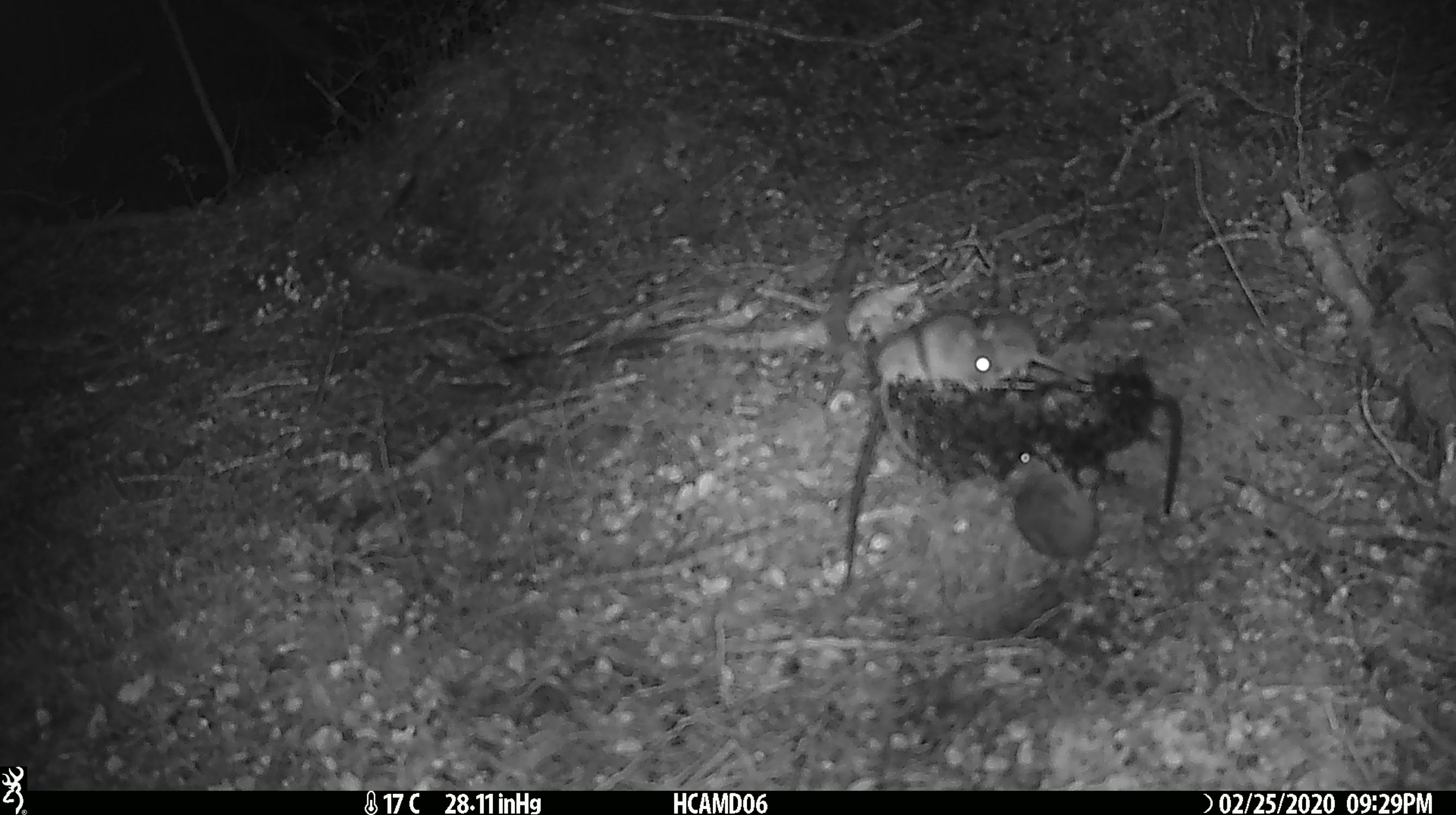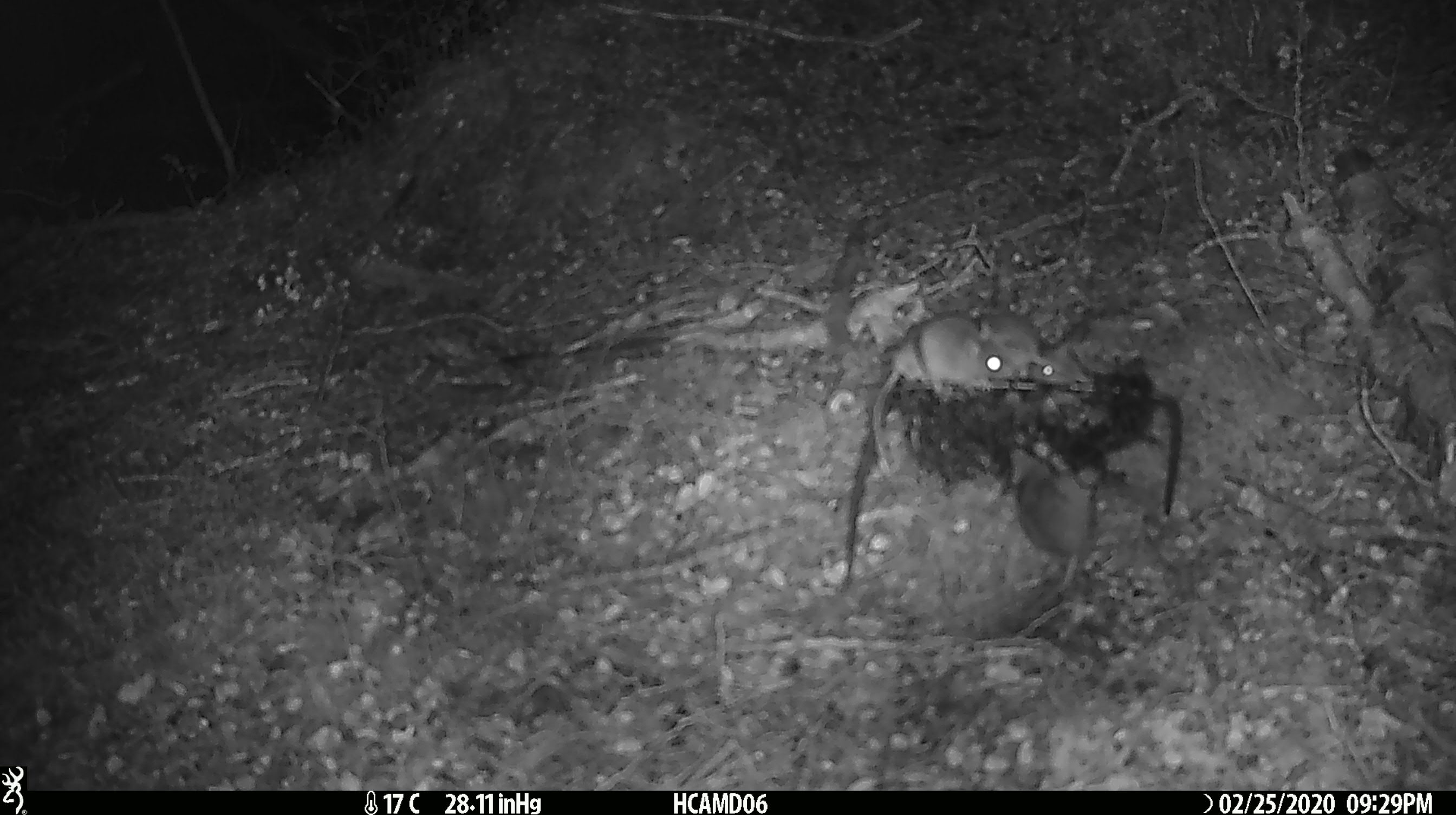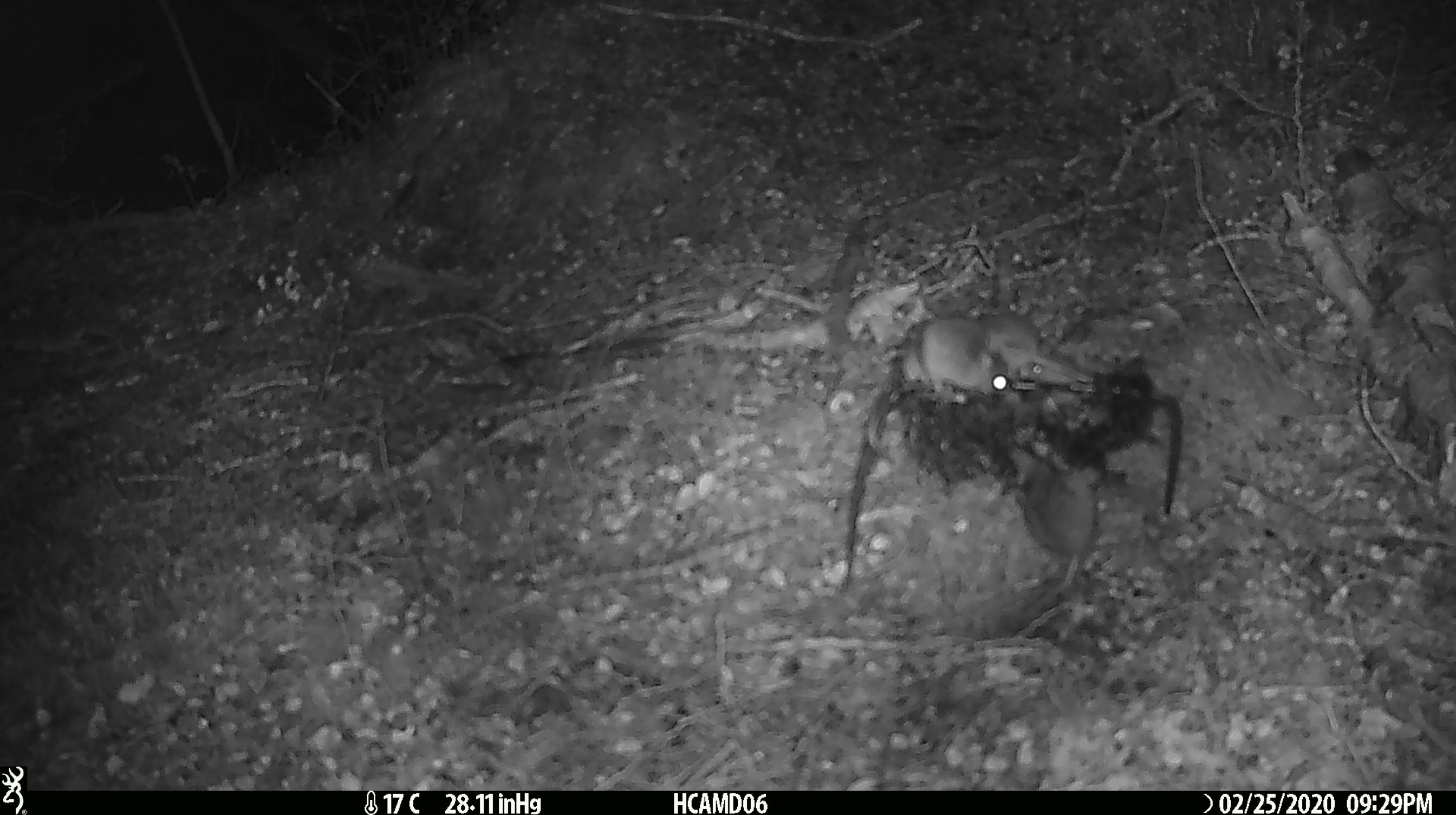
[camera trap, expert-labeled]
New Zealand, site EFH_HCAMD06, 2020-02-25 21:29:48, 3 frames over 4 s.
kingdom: Animalia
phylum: Chordata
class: Mammalia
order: Rodentia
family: Muridae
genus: Mus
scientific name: Mus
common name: mouse